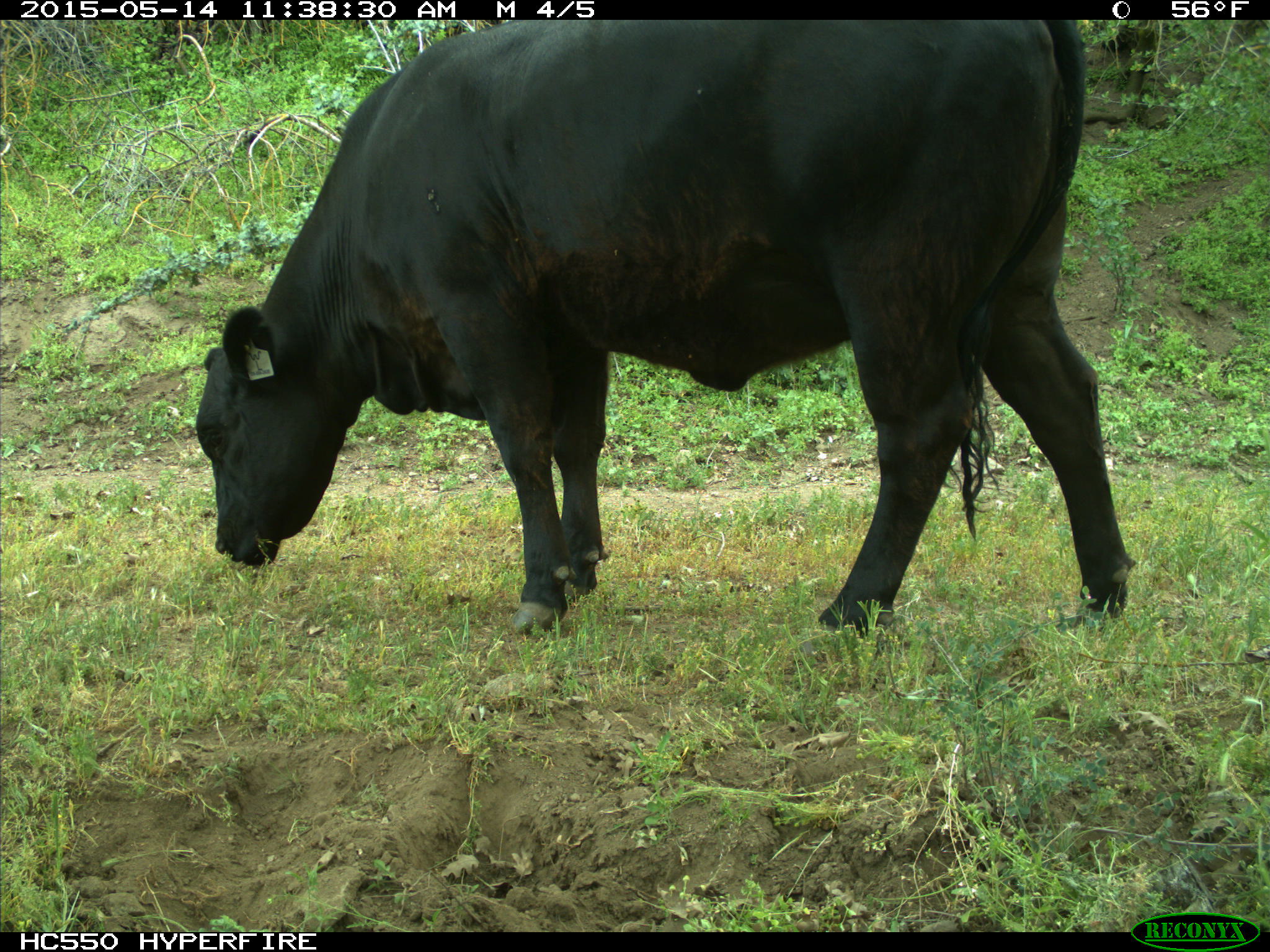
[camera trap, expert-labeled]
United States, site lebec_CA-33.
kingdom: Animalia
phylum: Chordata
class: Mammalia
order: Artiodactyla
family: Bovidae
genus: Bos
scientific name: Bos taurus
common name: domestic cow